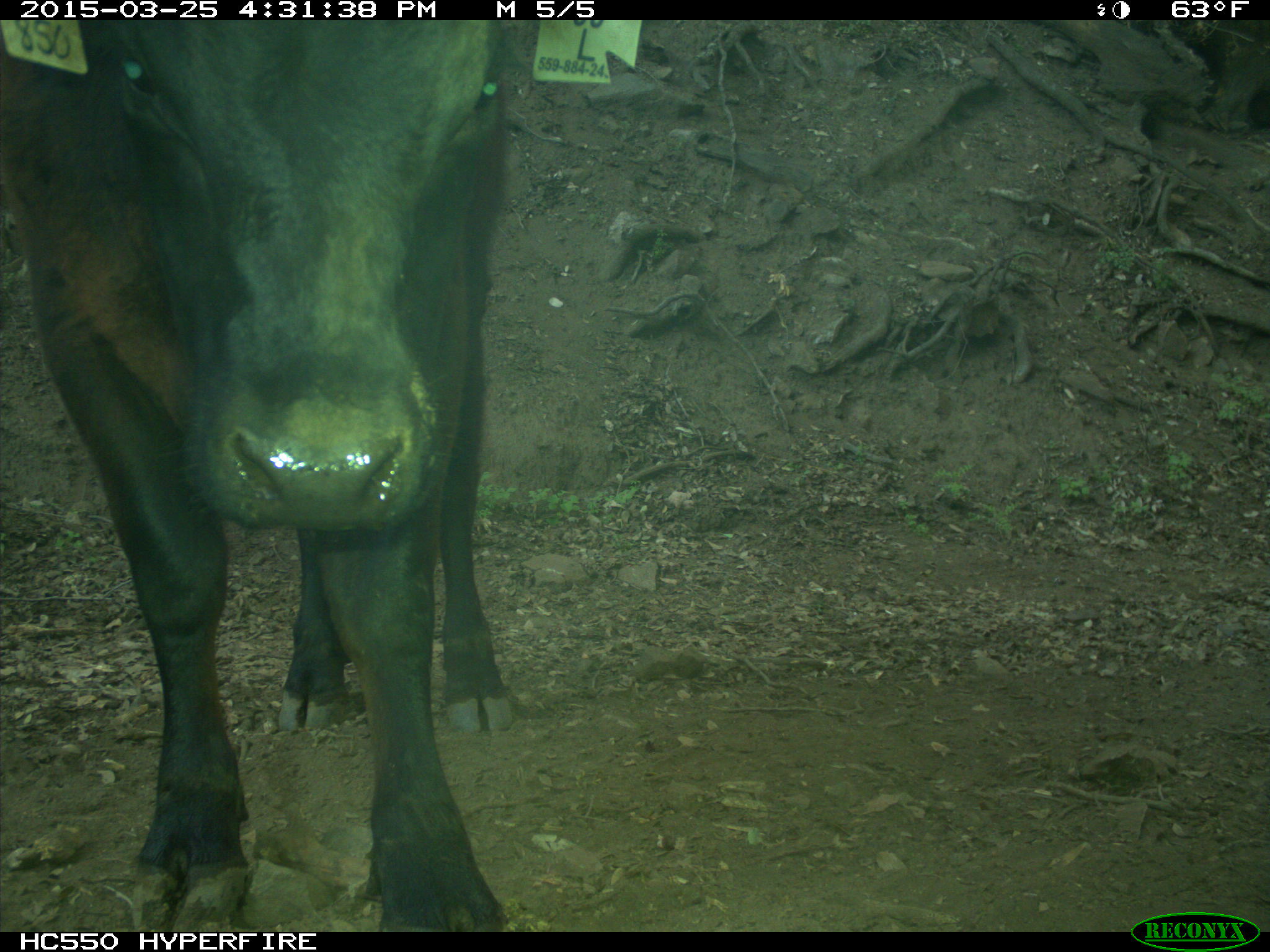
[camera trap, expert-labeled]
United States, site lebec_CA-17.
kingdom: Animalia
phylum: Chordata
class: Mammalia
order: Artiodactyla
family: Bovidae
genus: Bos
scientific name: Bos taurus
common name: domestic cow